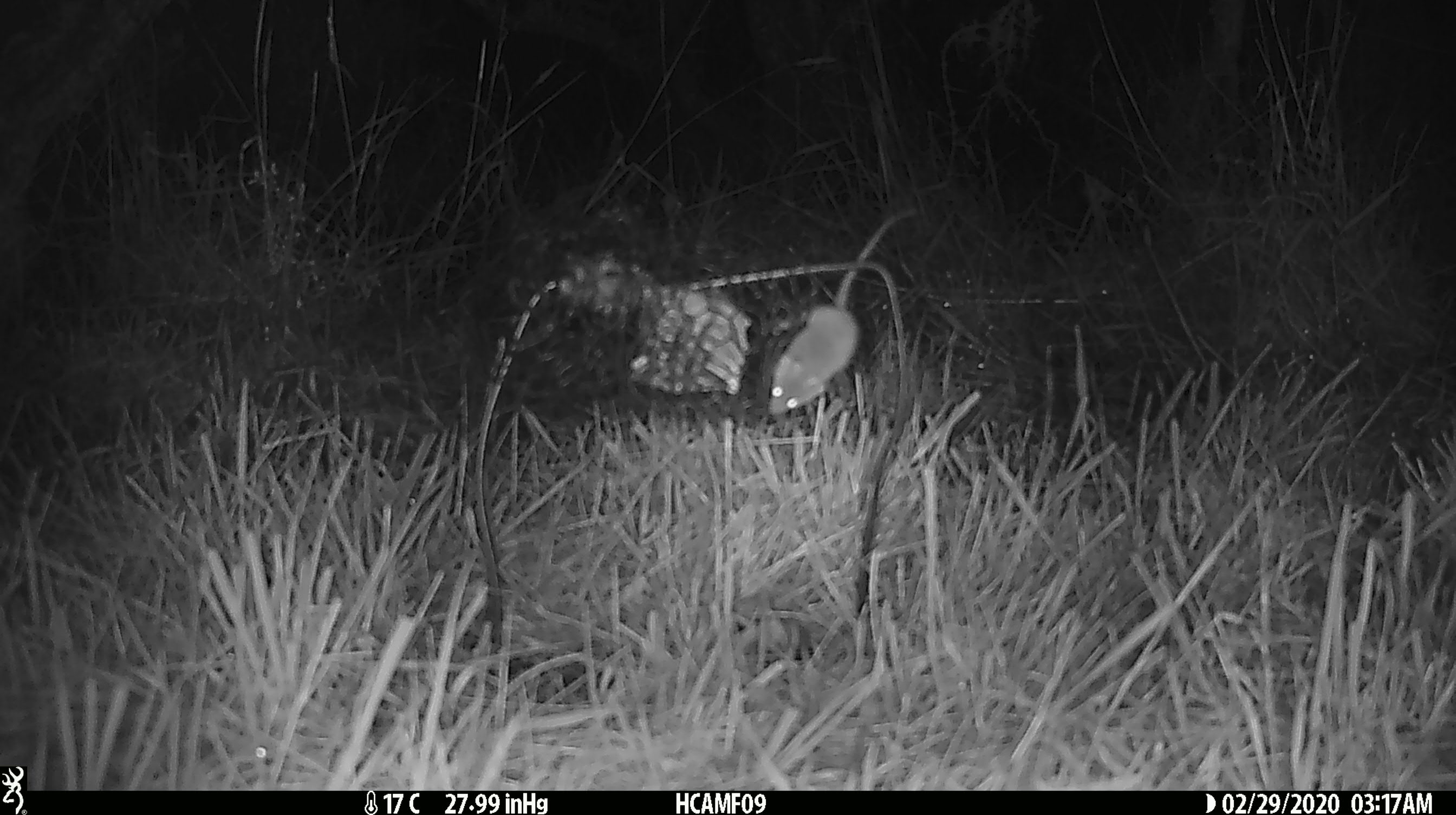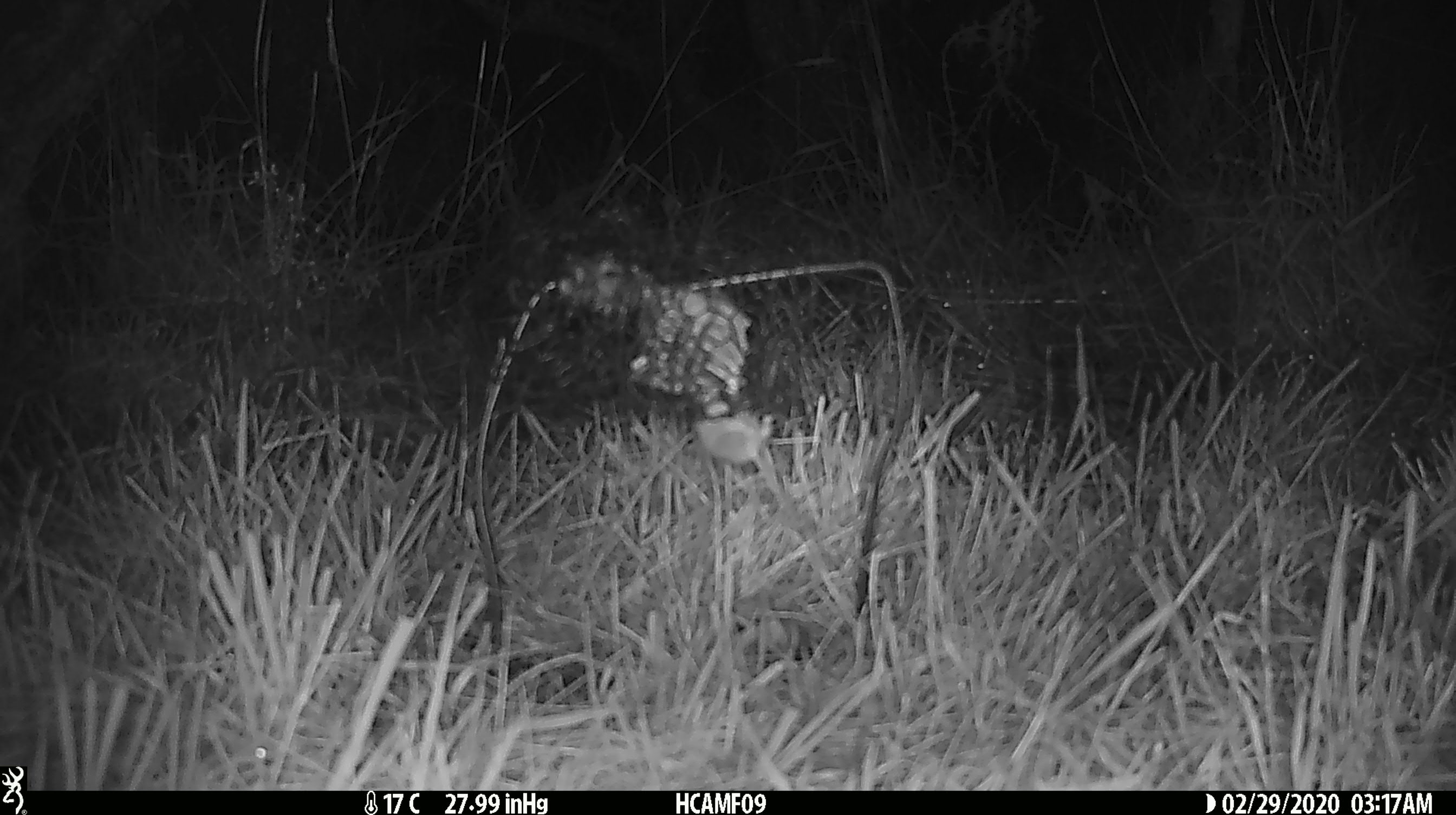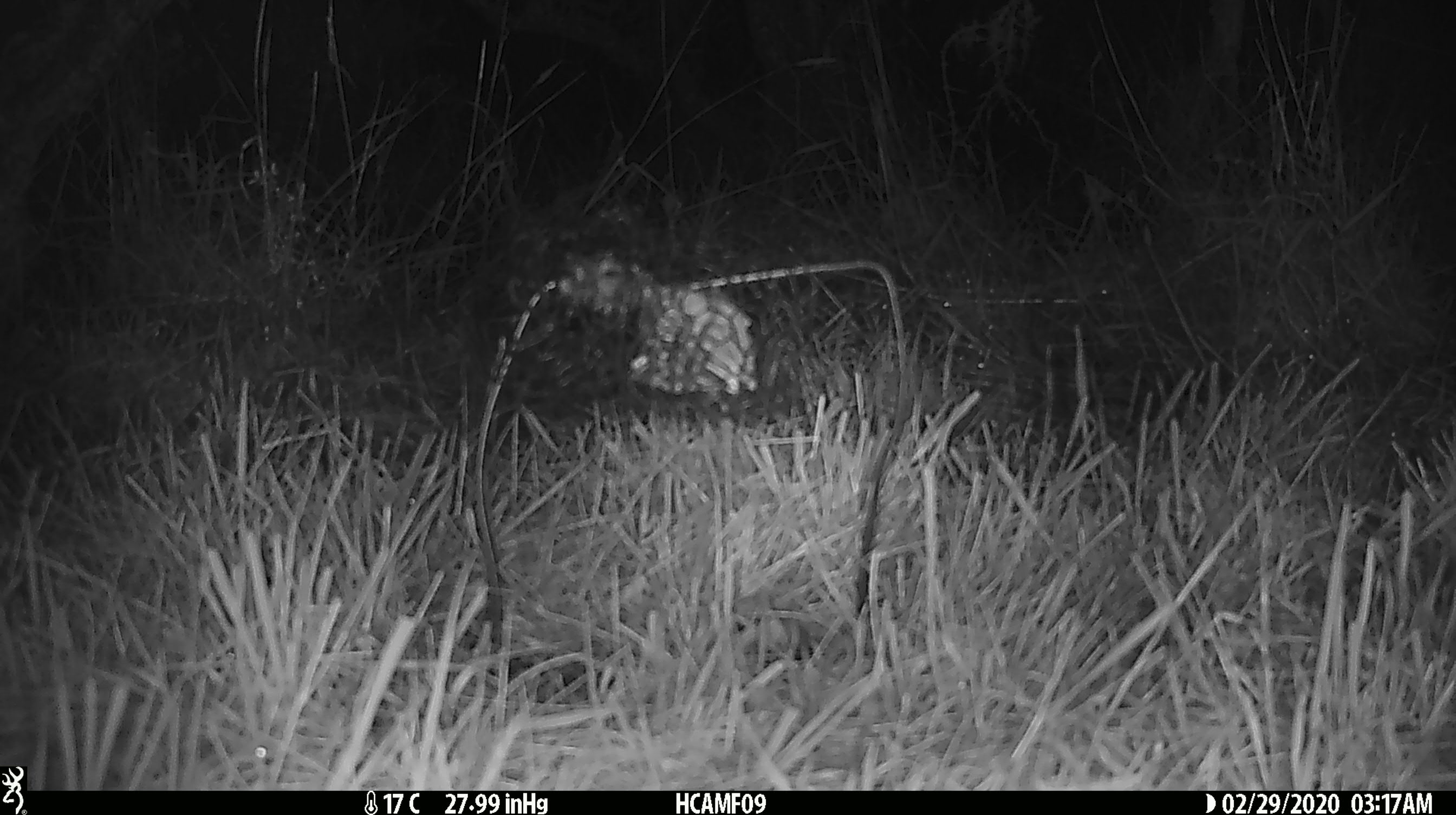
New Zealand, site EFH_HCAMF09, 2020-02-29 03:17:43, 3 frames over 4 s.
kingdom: Animalia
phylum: Chordata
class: Mammalia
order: Rodentia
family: Muridae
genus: Mus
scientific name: Mus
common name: mouse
Mouse (Mus).